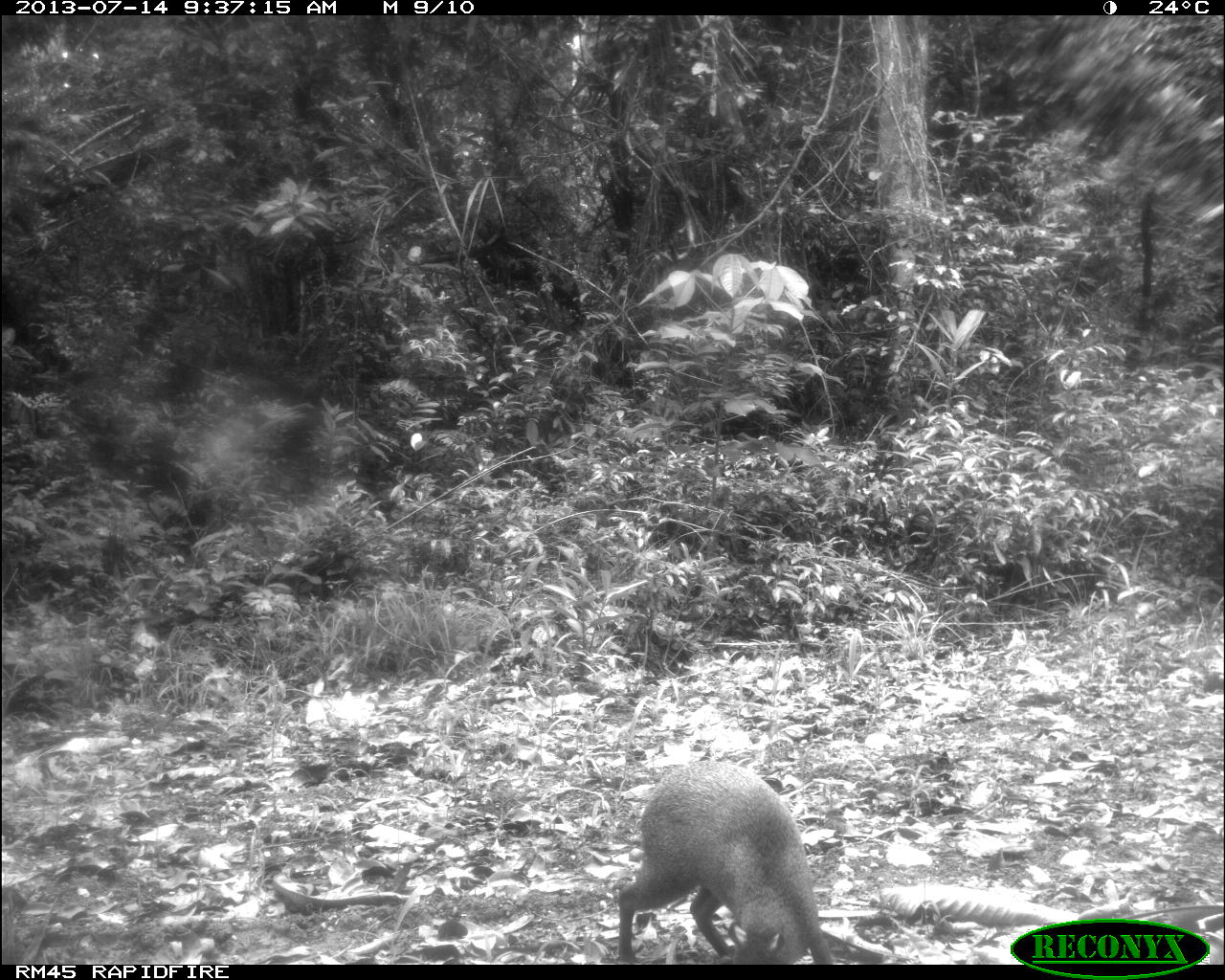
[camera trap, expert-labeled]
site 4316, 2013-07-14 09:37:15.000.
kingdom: Animalia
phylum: Chordata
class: Mammalia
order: Rodentia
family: Dasyproctidae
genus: Dasyprocta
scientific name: Dasyprocta punctata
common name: central american agouti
Dasyprocta punctata (central american agouti), count 1.